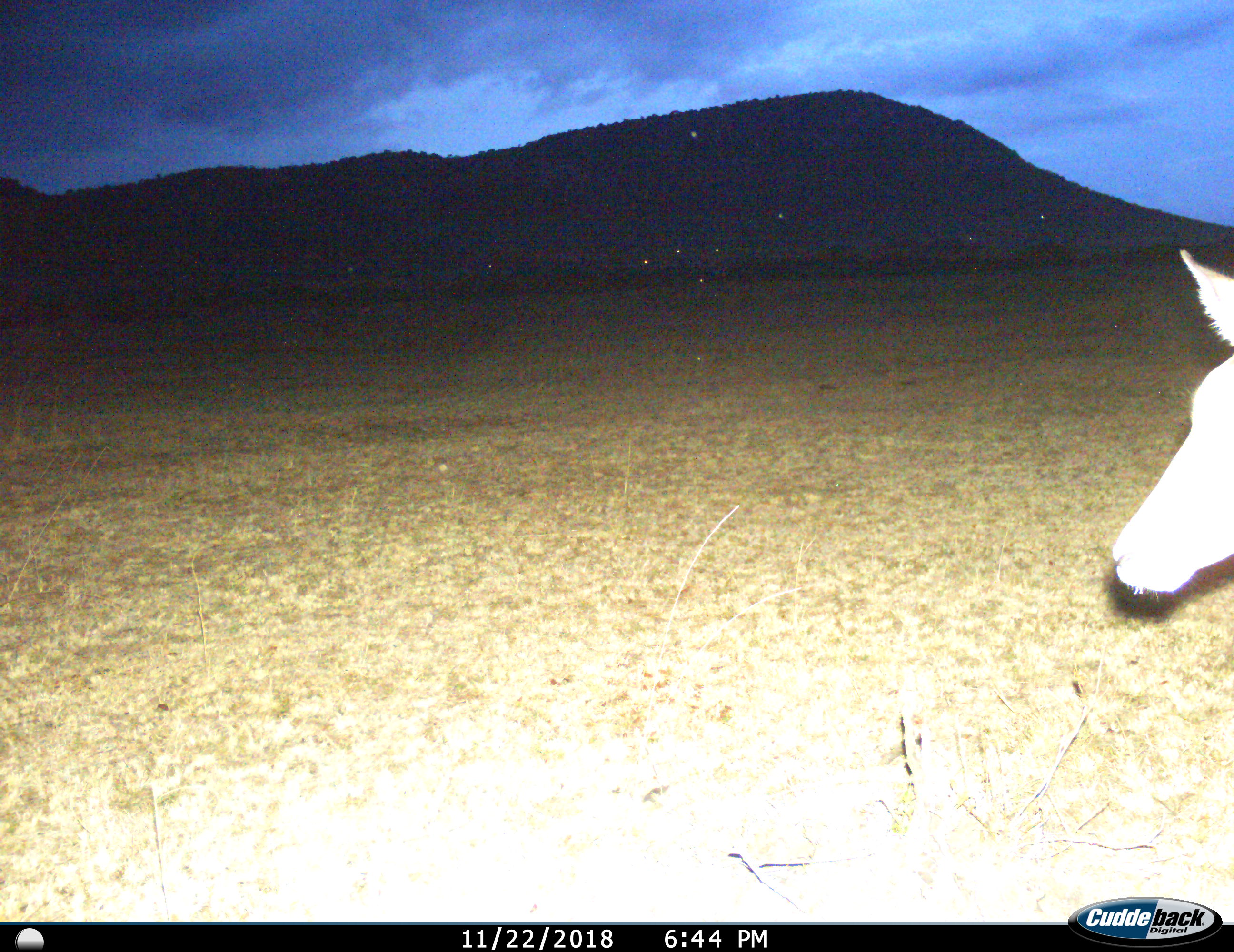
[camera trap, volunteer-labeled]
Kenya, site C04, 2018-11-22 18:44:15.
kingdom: Animalia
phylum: Chordata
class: Mammalia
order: Artiodactyla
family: Bovidae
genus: Aepyceros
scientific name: Aepyceros melampus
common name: impala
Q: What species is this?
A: Impala (Aepyceros melampus).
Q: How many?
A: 1.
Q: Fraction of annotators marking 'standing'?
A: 75%.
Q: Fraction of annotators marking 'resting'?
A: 0%.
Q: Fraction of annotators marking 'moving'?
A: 25%.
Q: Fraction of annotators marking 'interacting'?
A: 0%.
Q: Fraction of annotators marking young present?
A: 0%.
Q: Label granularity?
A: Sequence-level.